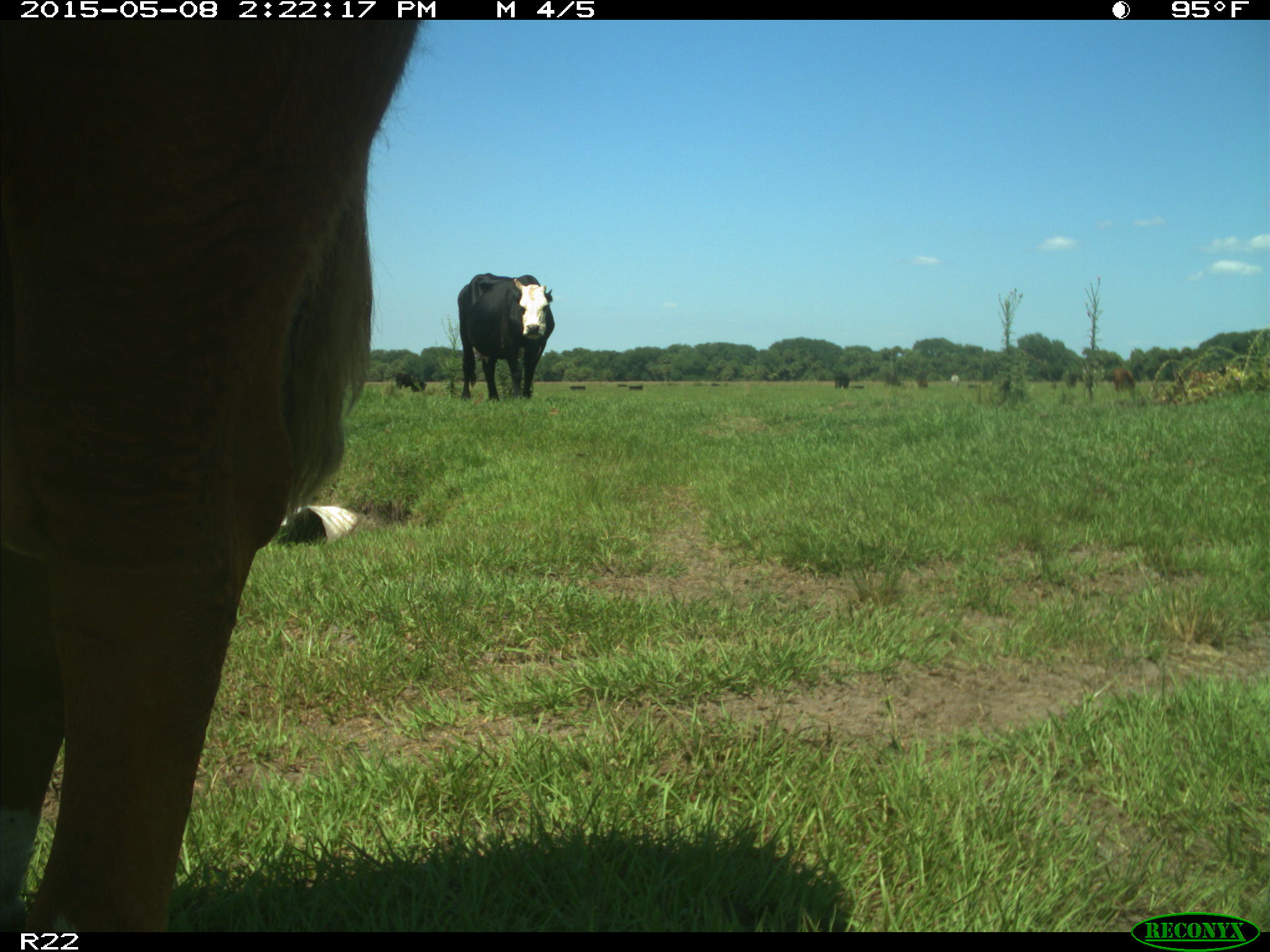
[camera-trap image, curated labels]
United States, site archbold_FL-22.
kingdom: Animalia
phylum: Chordata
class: Mammalia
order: Artiodactyla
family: Bovidae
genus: Bos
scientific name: Bos taurus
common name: domestic cow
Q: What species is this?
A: Bos taurus (domestic cow).